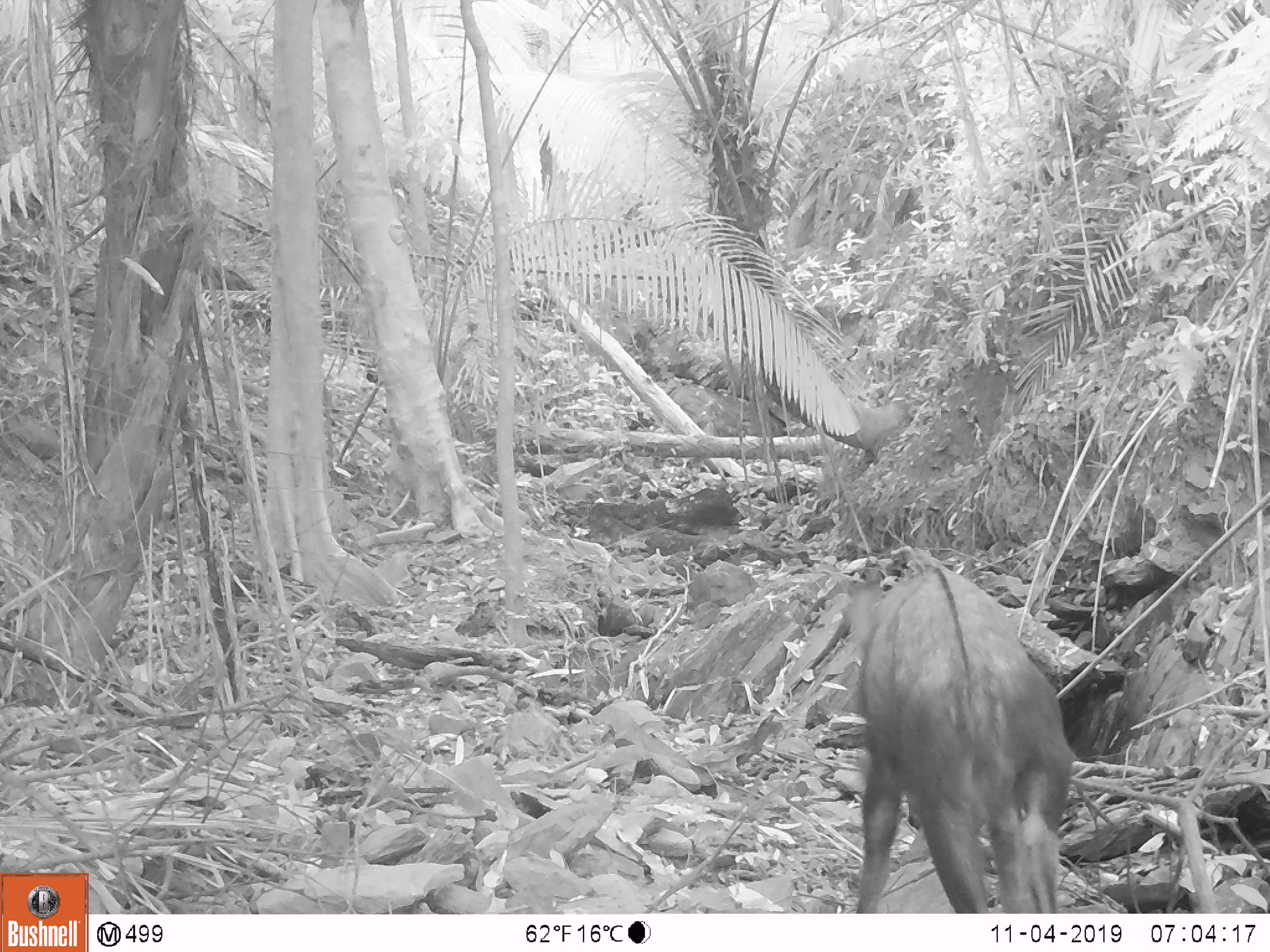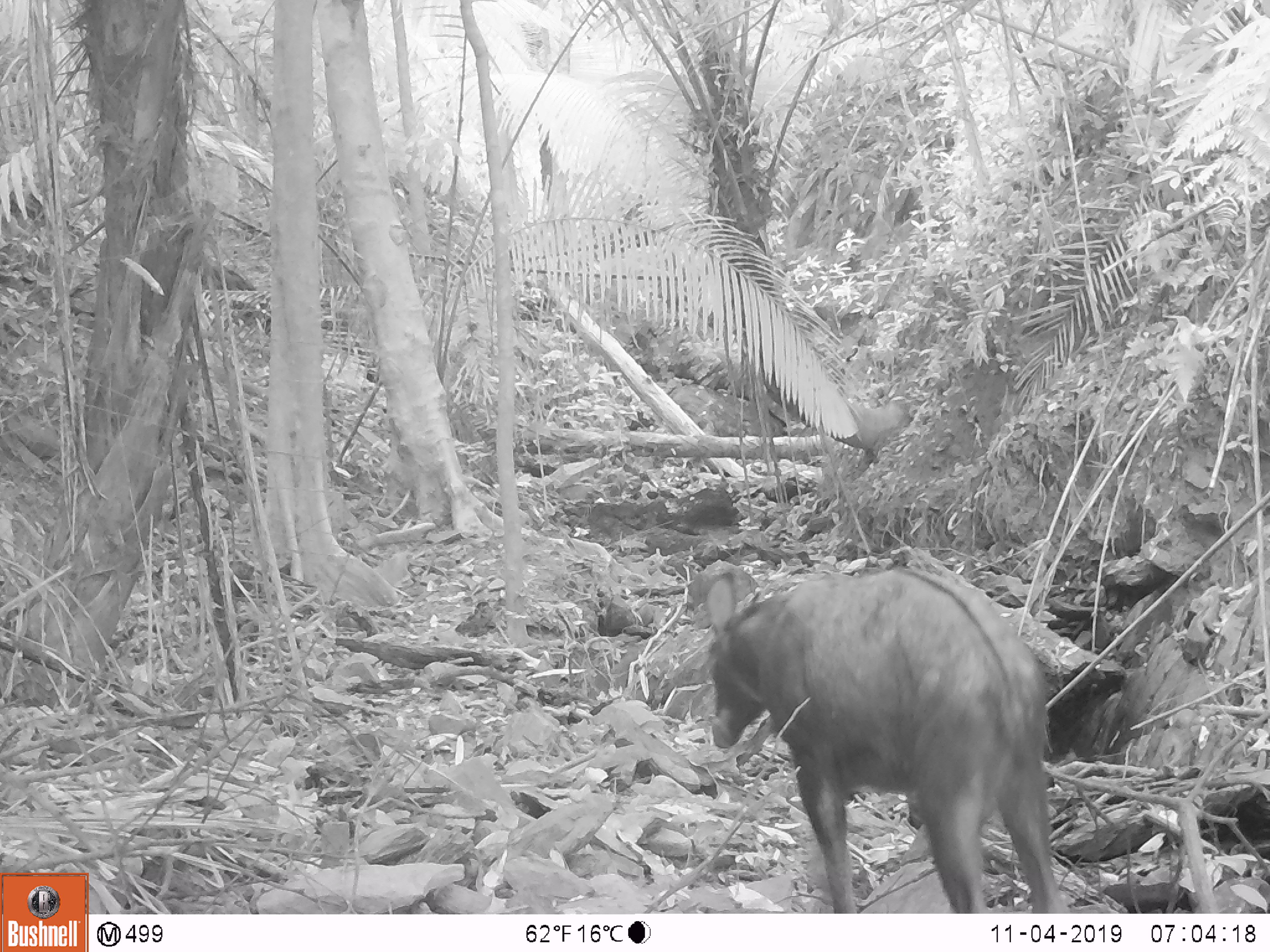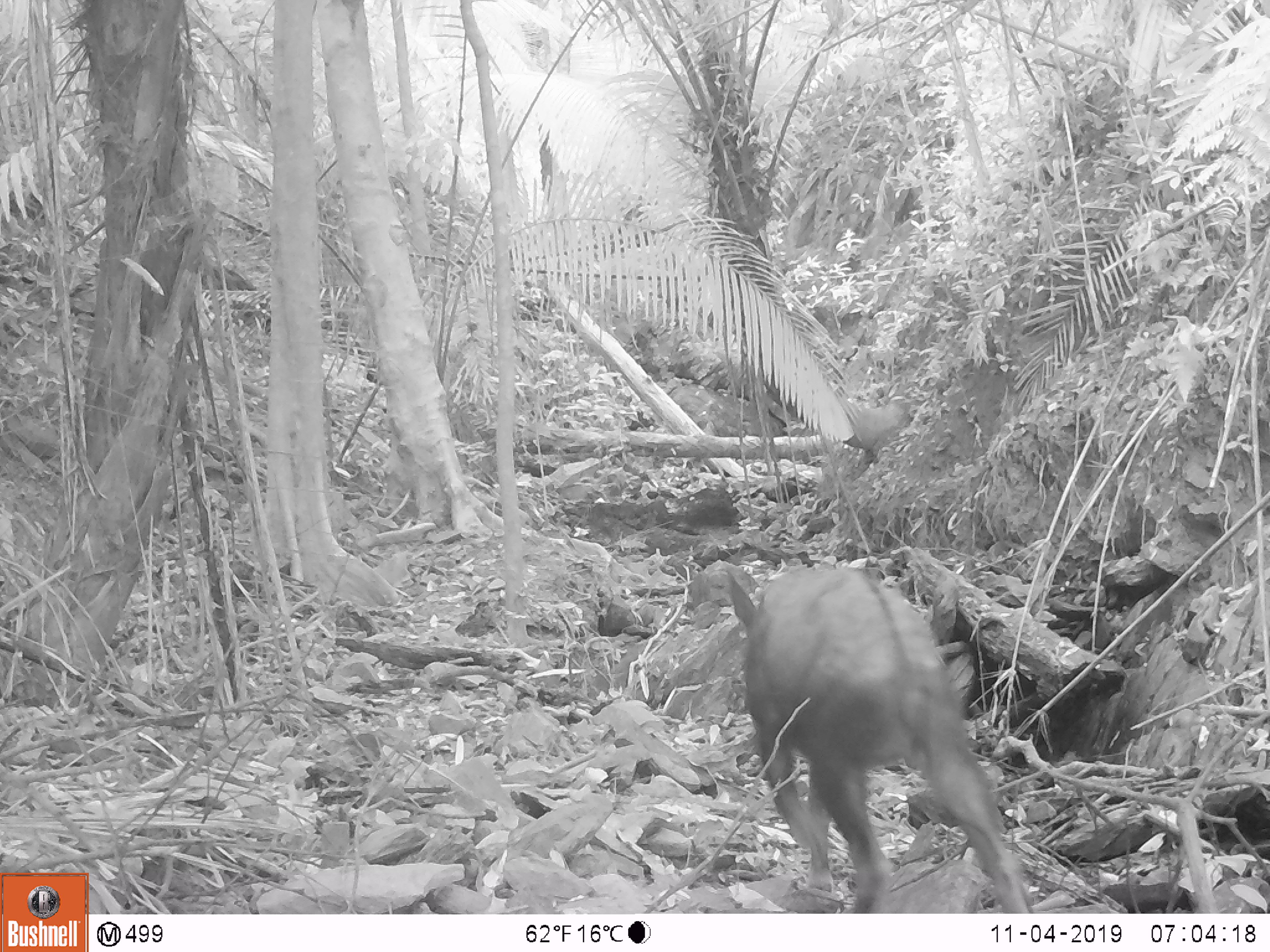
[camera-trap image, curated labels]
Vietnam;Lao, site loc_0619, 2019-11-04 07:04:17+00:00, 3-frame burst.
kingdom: Animalia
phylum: Chordata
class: Mammalia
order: Artiodactyla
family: Bovidae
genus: Capricornis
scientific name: Capricornis sumatraensis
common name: chinese serow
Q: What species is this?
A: Chinese serow (Capricornis sumatraensis).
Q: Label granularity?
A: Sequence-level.